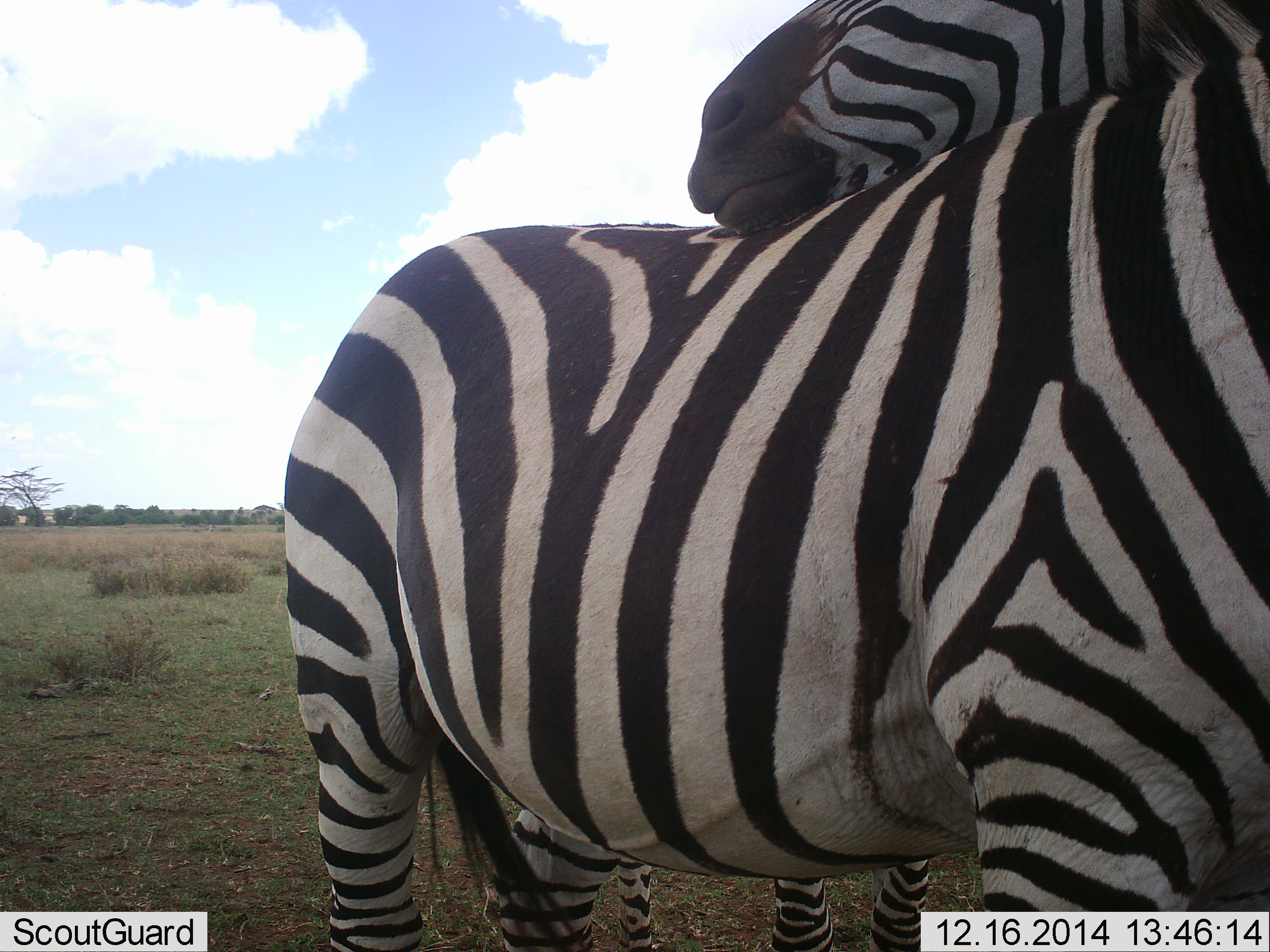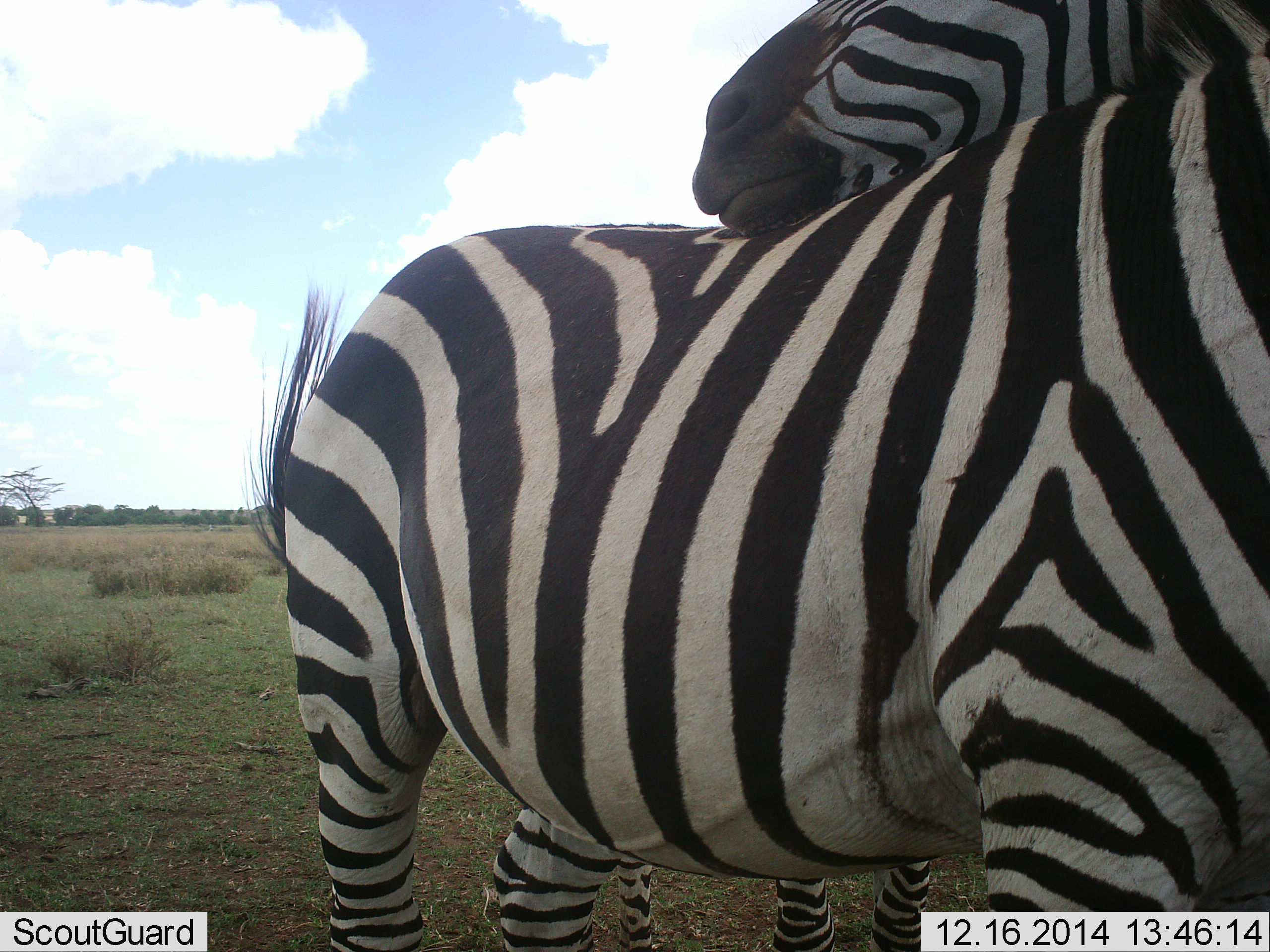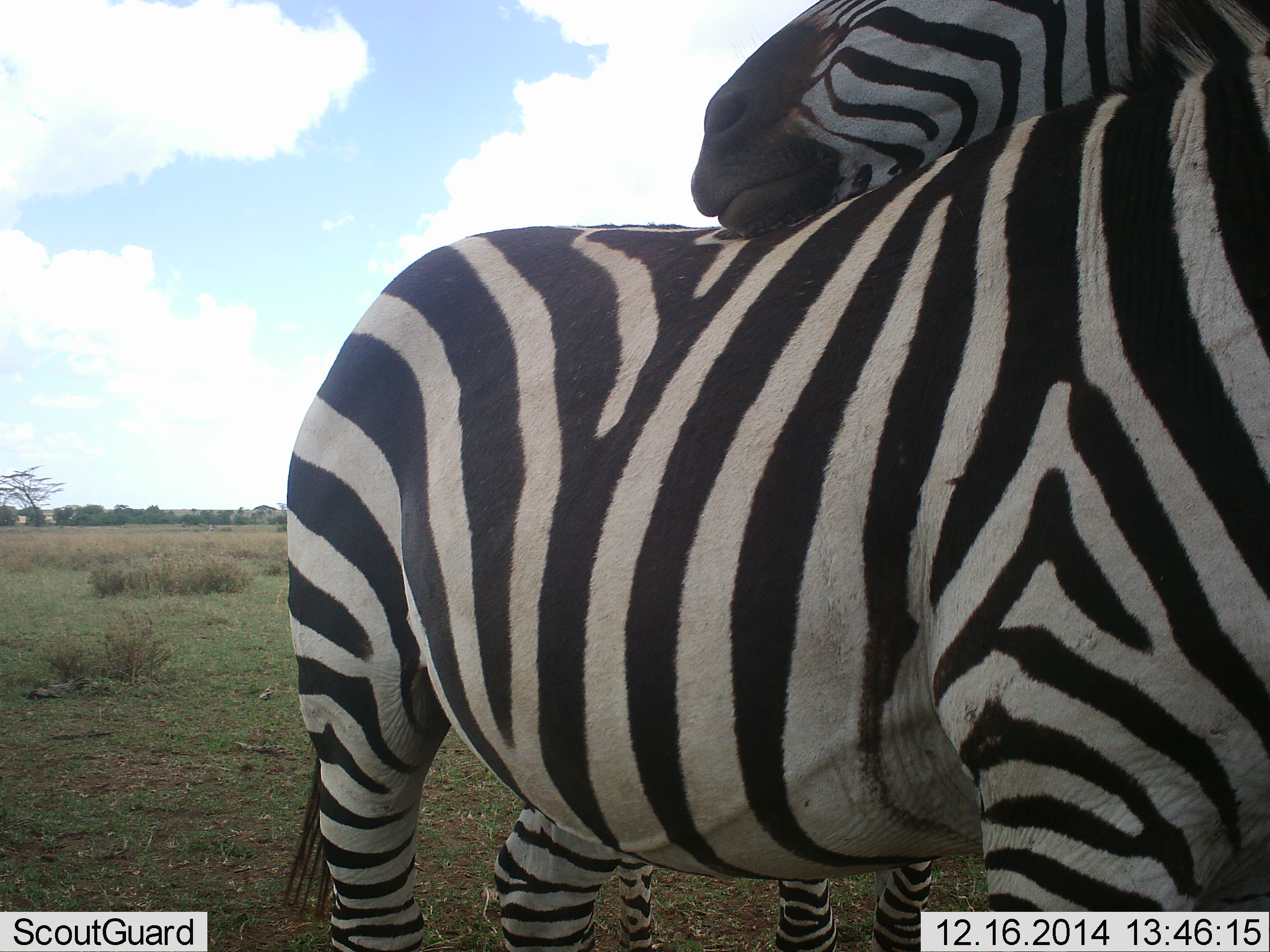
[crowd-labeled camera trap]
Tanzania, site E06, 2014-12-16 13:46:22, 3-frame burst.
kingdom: Animalia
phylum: Chordata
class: Mammalia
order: Perissodactyla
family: Equidae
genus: Equus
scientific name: Equus quagga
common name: plains zebra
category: zebra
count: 2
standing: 60%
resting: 20%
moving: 0%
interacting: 70%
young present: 10%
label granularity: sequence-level